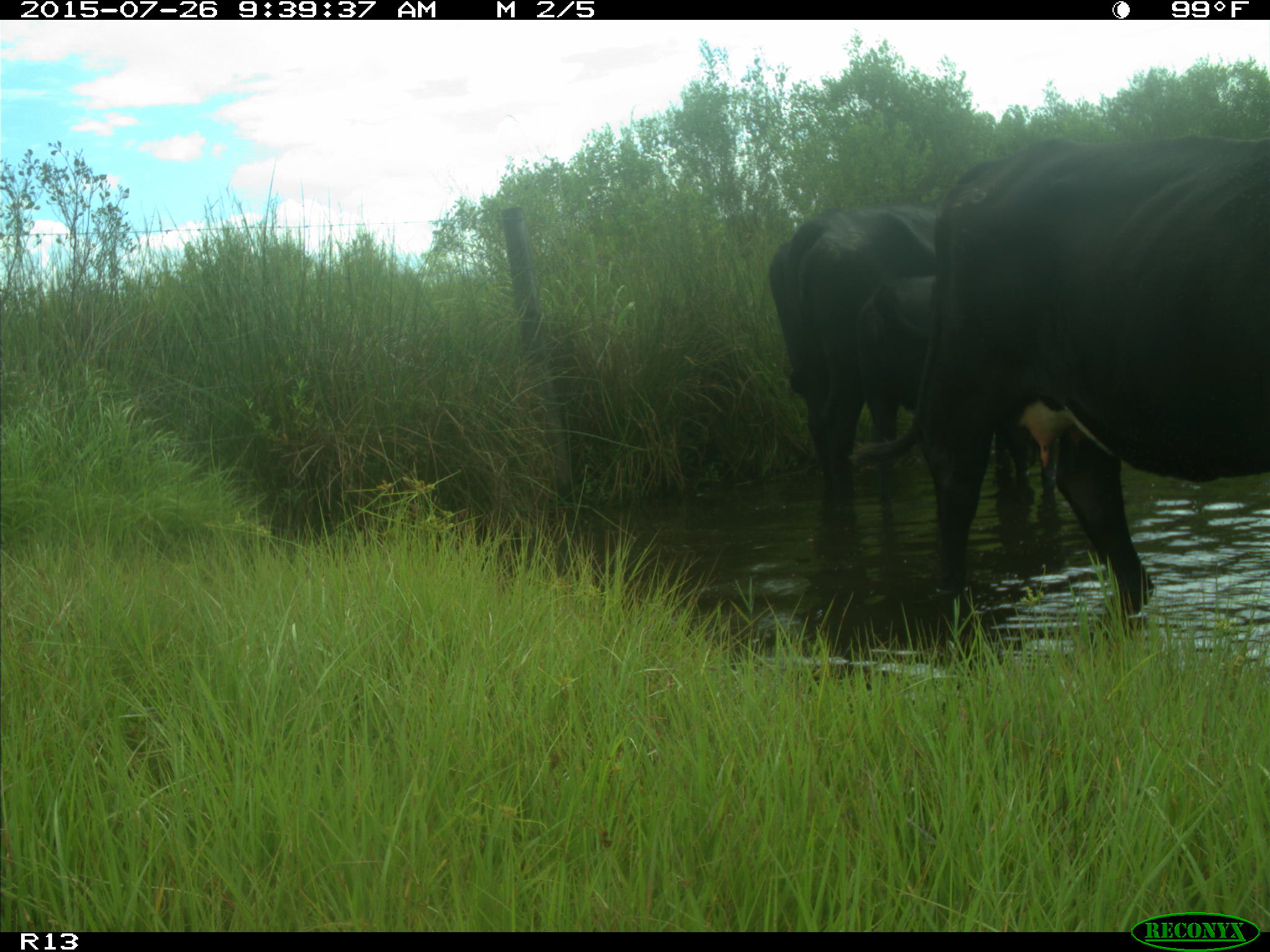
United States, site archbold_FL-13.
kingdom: Animalia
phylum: Chordata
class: Mammalia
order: Artiodactyla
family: Bovidae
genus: Bos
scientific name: Bos taurus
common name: domestic cow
Bos taurus (domestic cow).